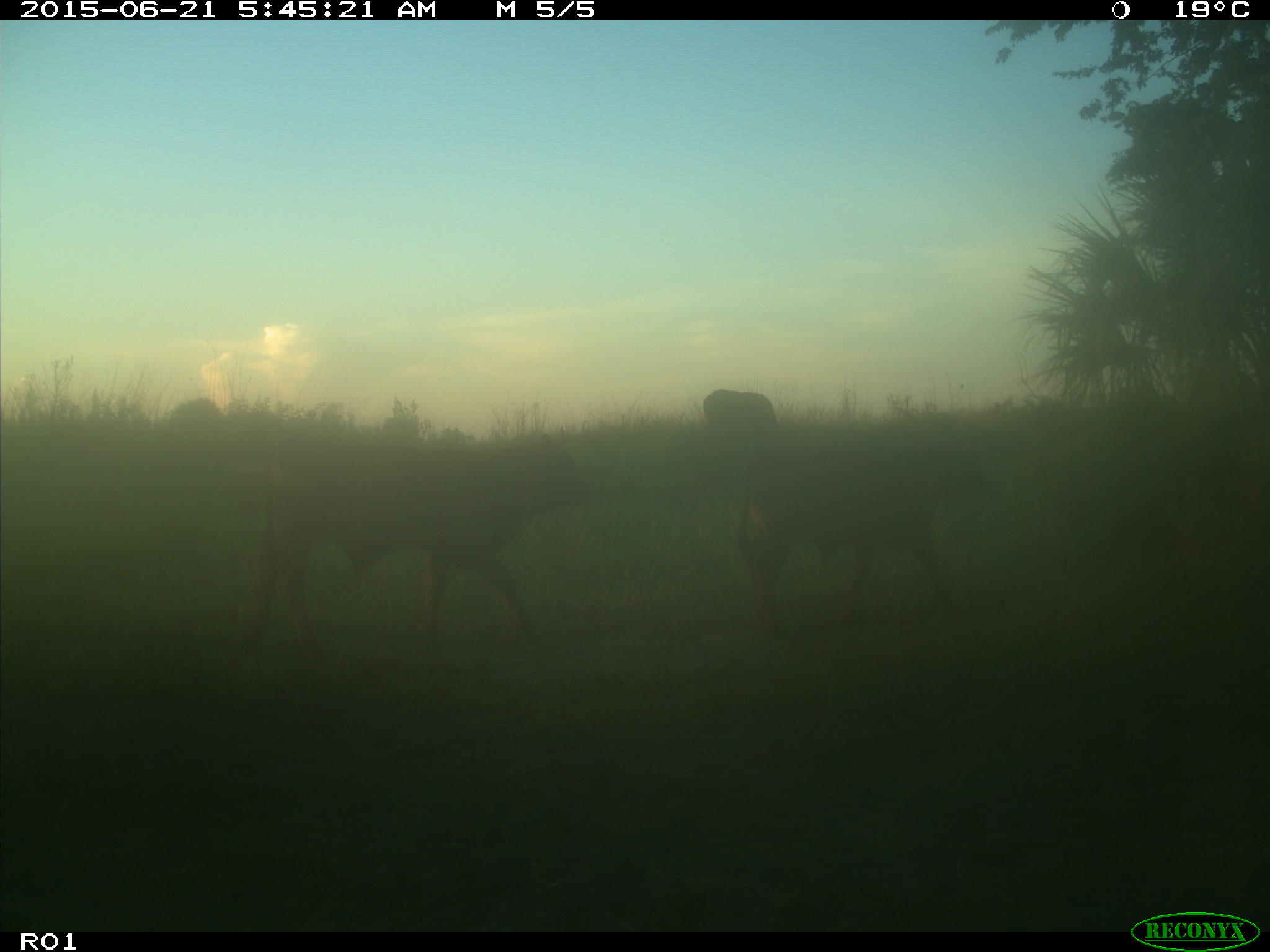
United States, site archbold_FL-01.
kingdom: Animalia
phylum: Chordata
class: Mammalia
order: Artiodactyla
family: Bovidae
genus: Bos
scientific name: Bos taurus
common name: domestic cow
Bos taurus (domestic cow).